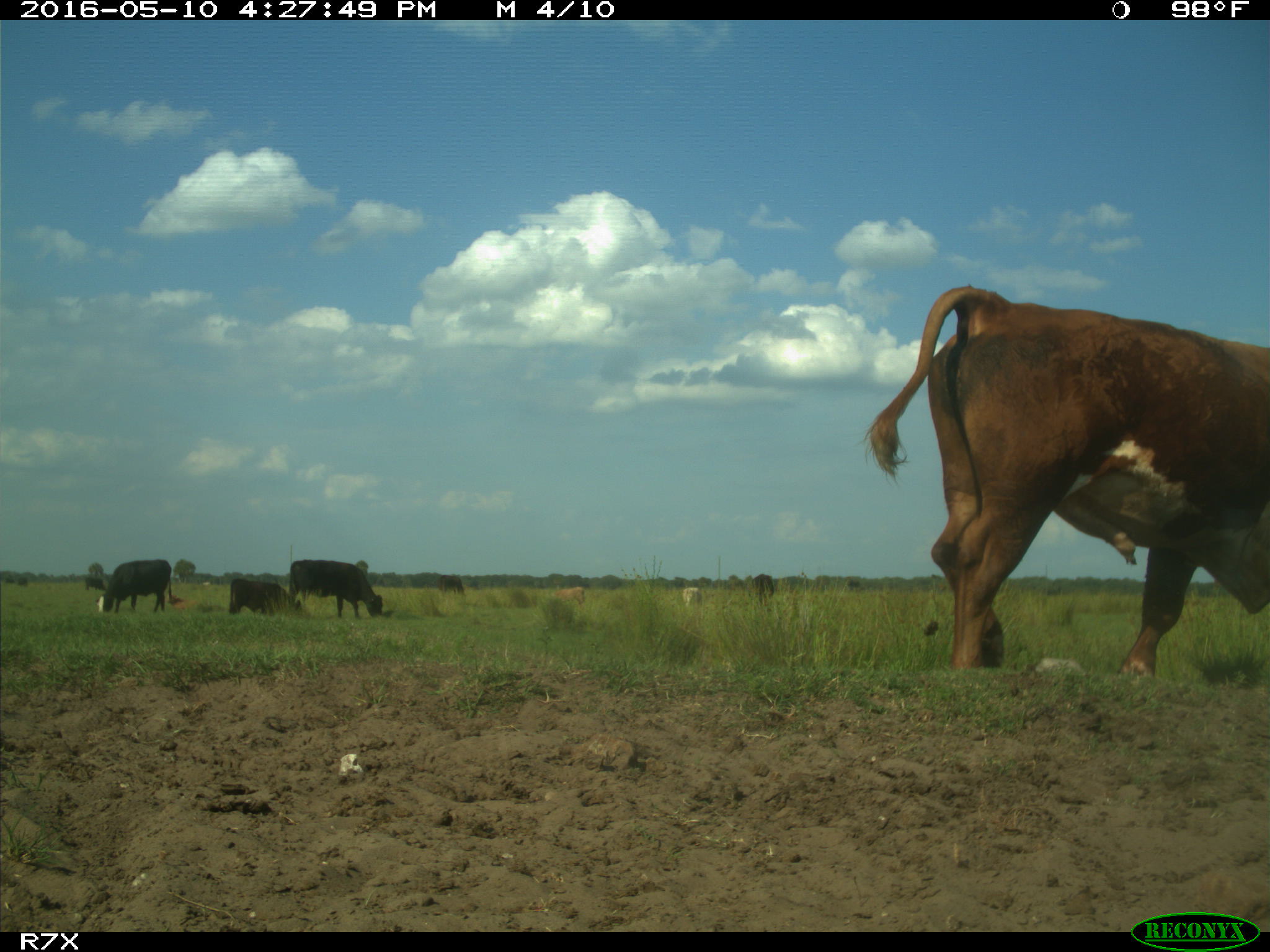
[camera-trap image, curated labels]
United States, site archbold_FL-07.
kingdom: Animalia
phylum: Chordata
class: Mammalia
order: Artiodactyla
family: Bovidae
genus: Bos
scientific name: Bos taurus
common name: domestic cow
Bos taurus (domestic cow).